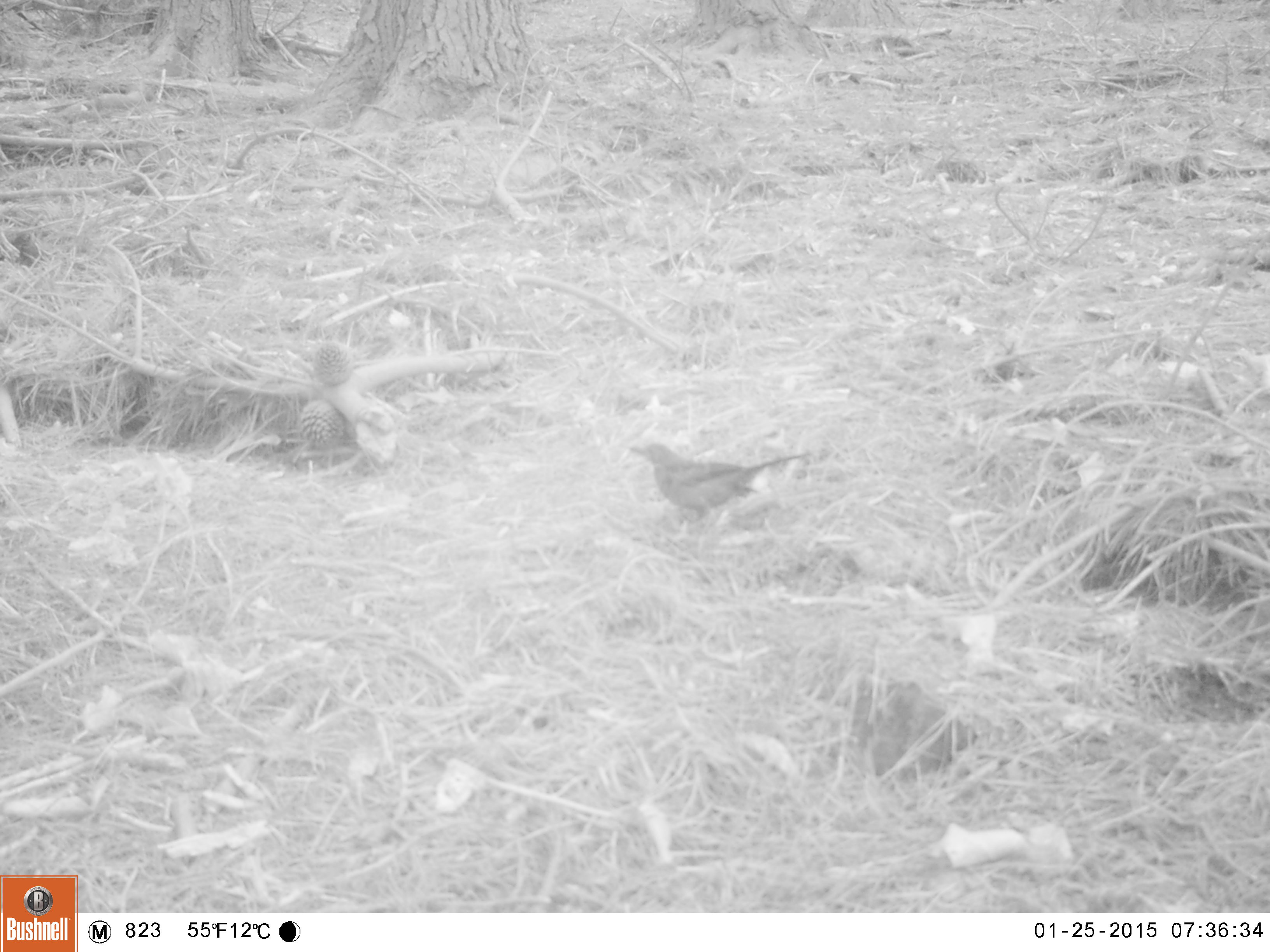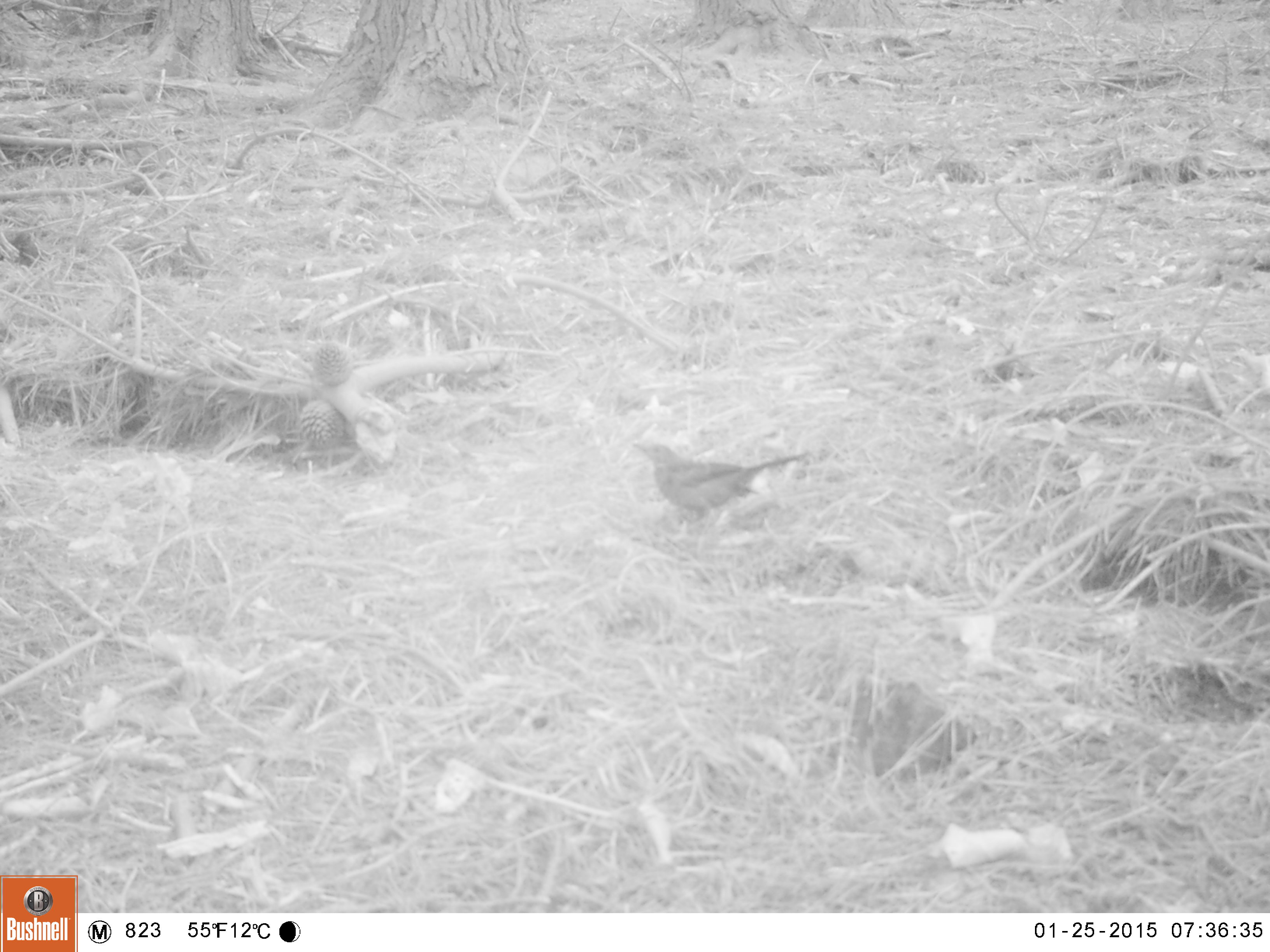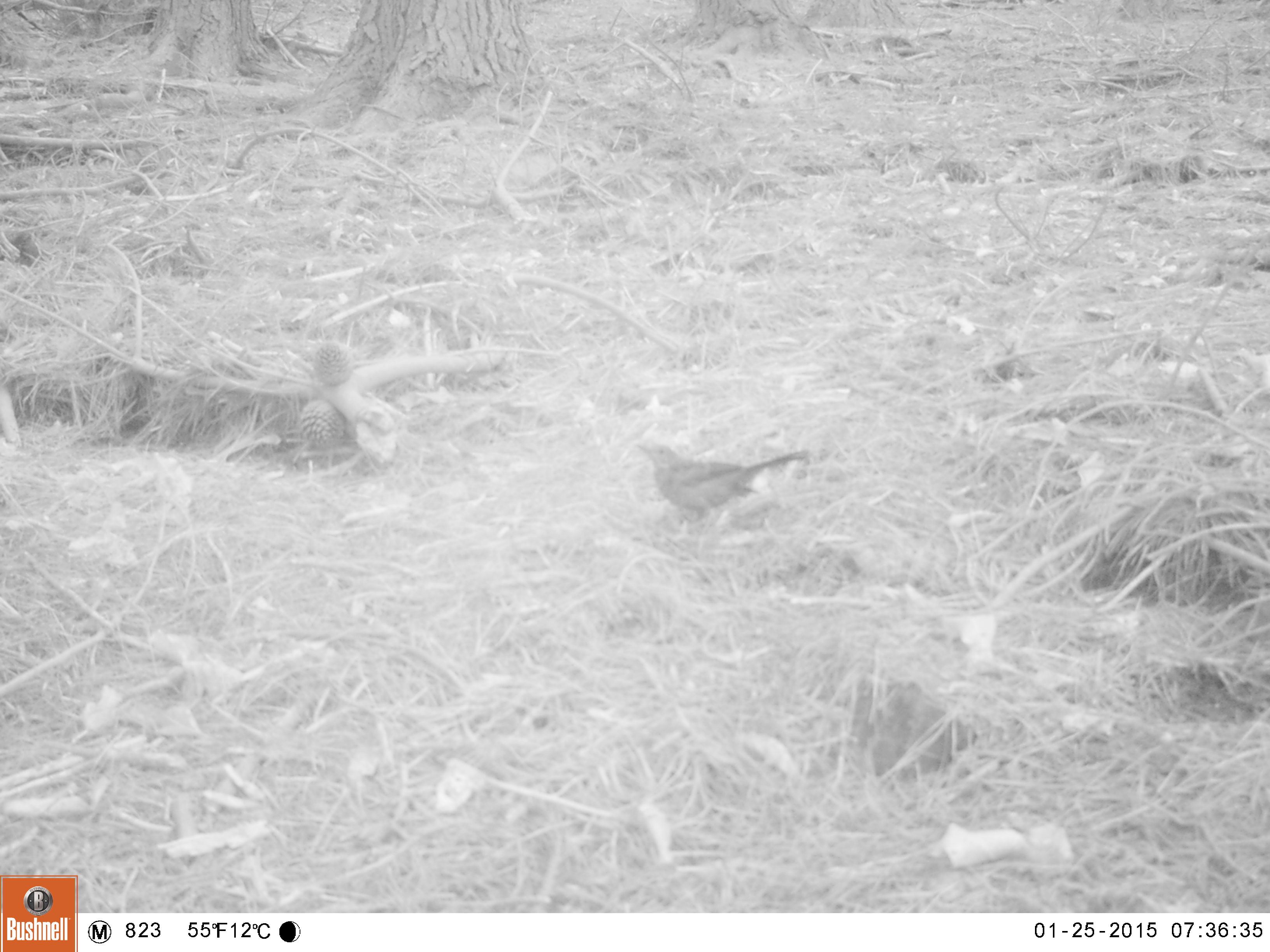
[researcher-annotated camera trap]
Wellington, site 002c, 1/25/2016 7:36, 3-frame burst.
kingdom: Animalia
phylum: Chordata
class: Aves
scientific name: Aves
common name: bird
Bird (Aves).